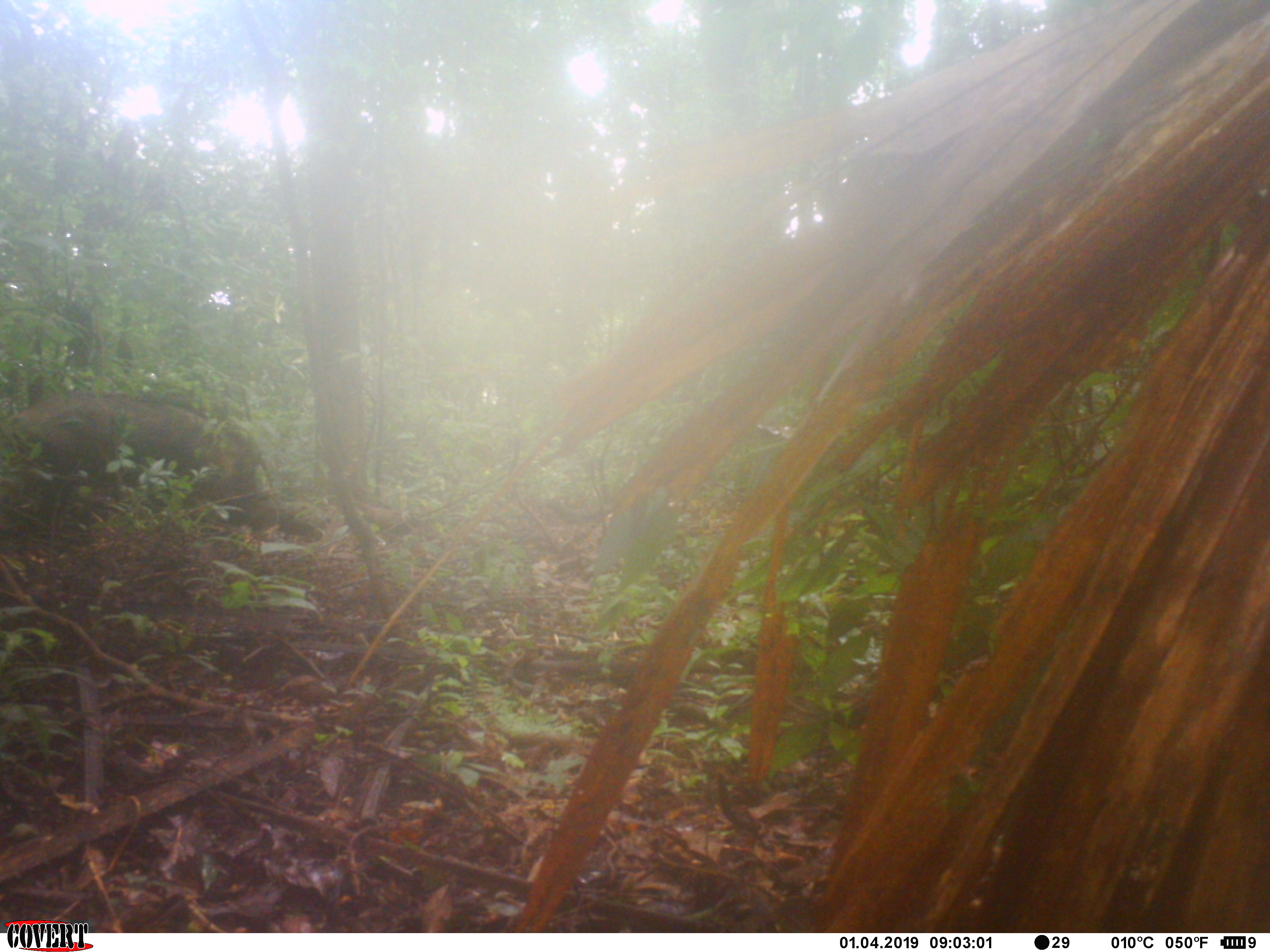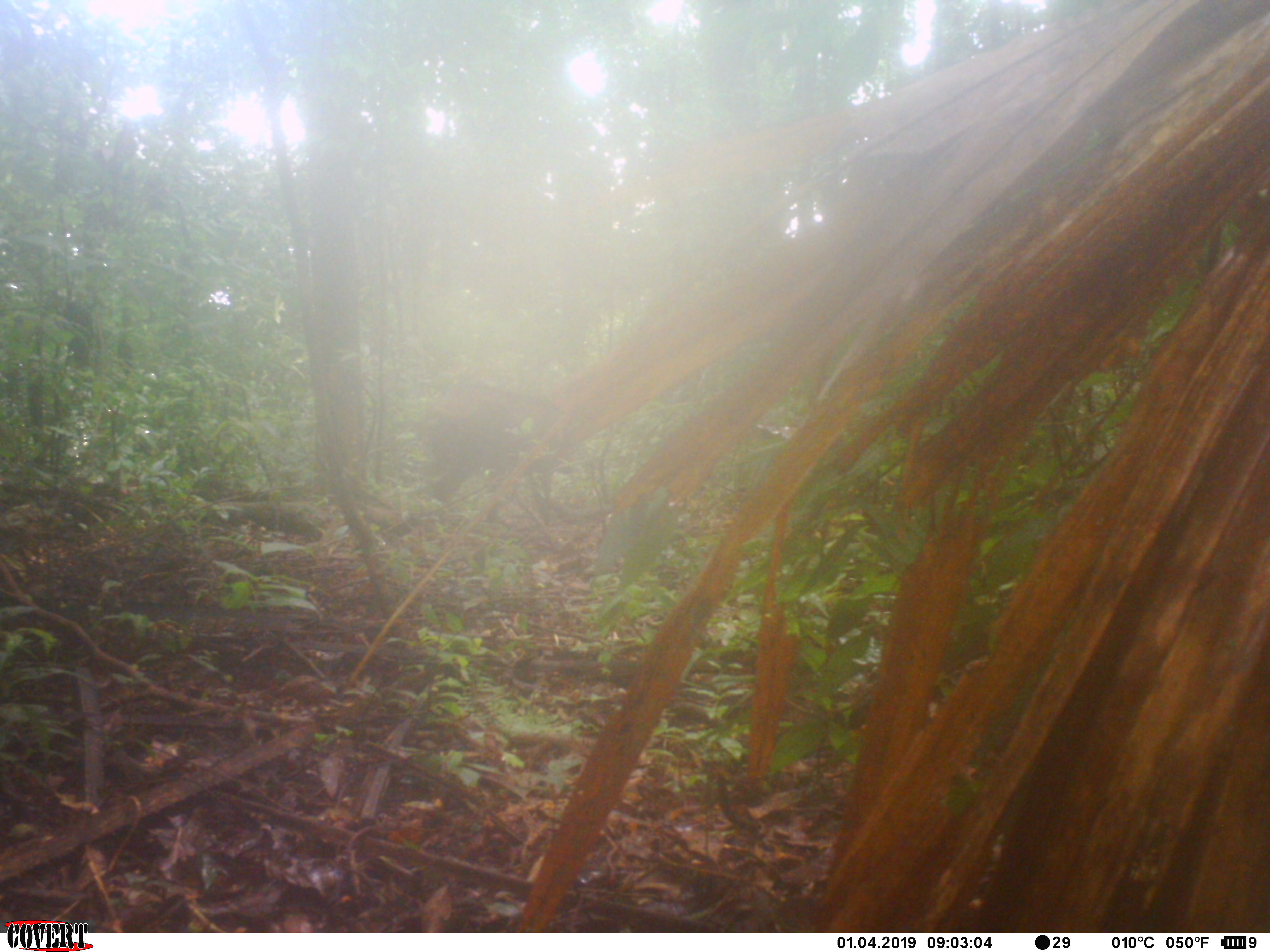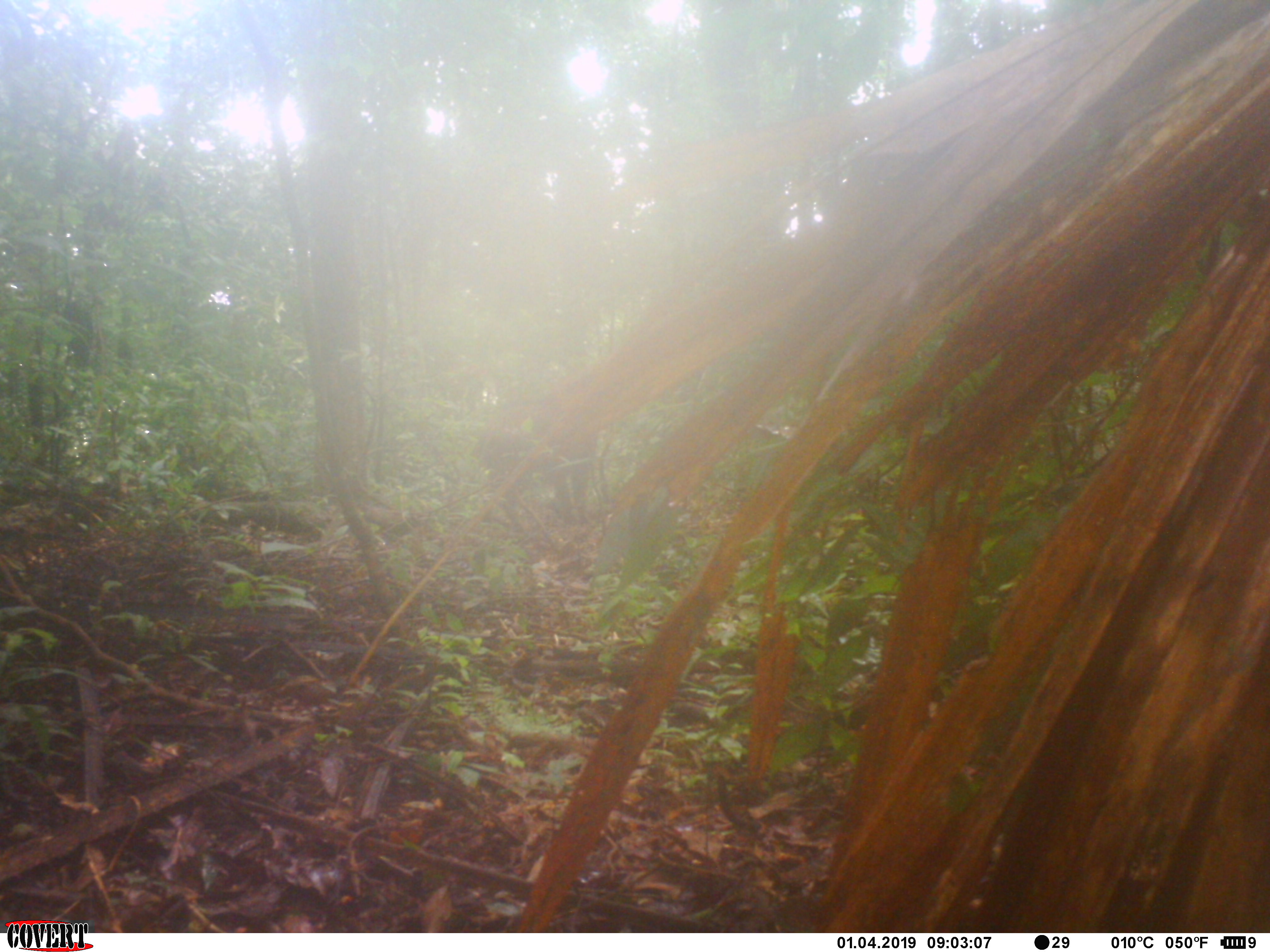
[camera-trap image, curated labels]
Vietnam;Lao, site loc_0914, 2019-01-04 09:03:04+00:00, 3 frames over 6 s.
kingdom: Animalia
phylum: Chordata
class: Mammalia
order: Artiodactyla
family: Suidae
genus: Sus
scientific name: Sus scrofa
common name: eurasian wild pig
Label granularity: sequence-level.